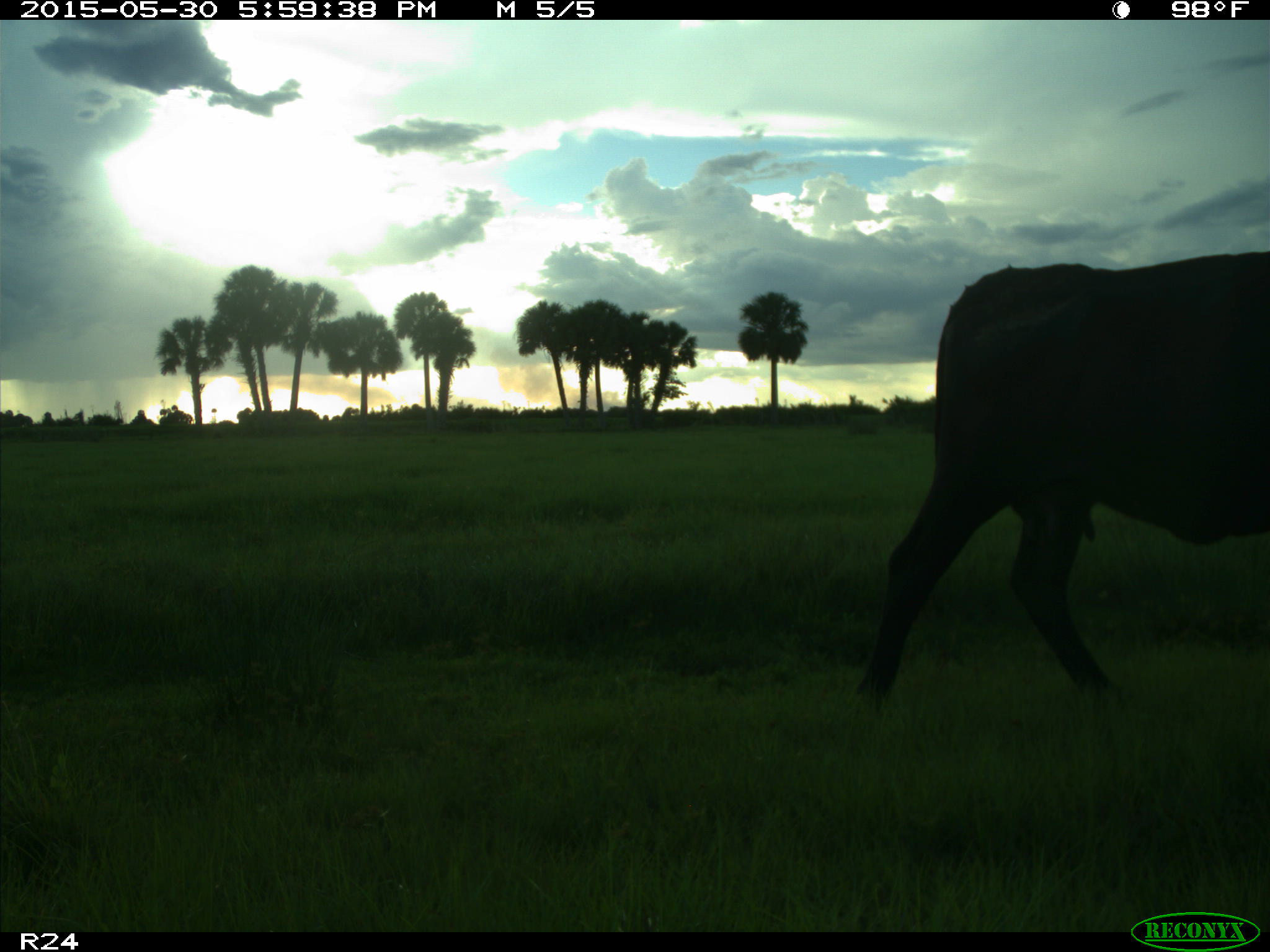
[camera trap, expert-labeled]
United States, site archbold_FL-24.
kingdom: Animalia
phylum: Chordata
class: Mammalia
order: Artiodactyla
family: Bovidae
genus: Bos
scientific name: Bos taurus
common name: domestic cow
Bos taurus (domestic cow).